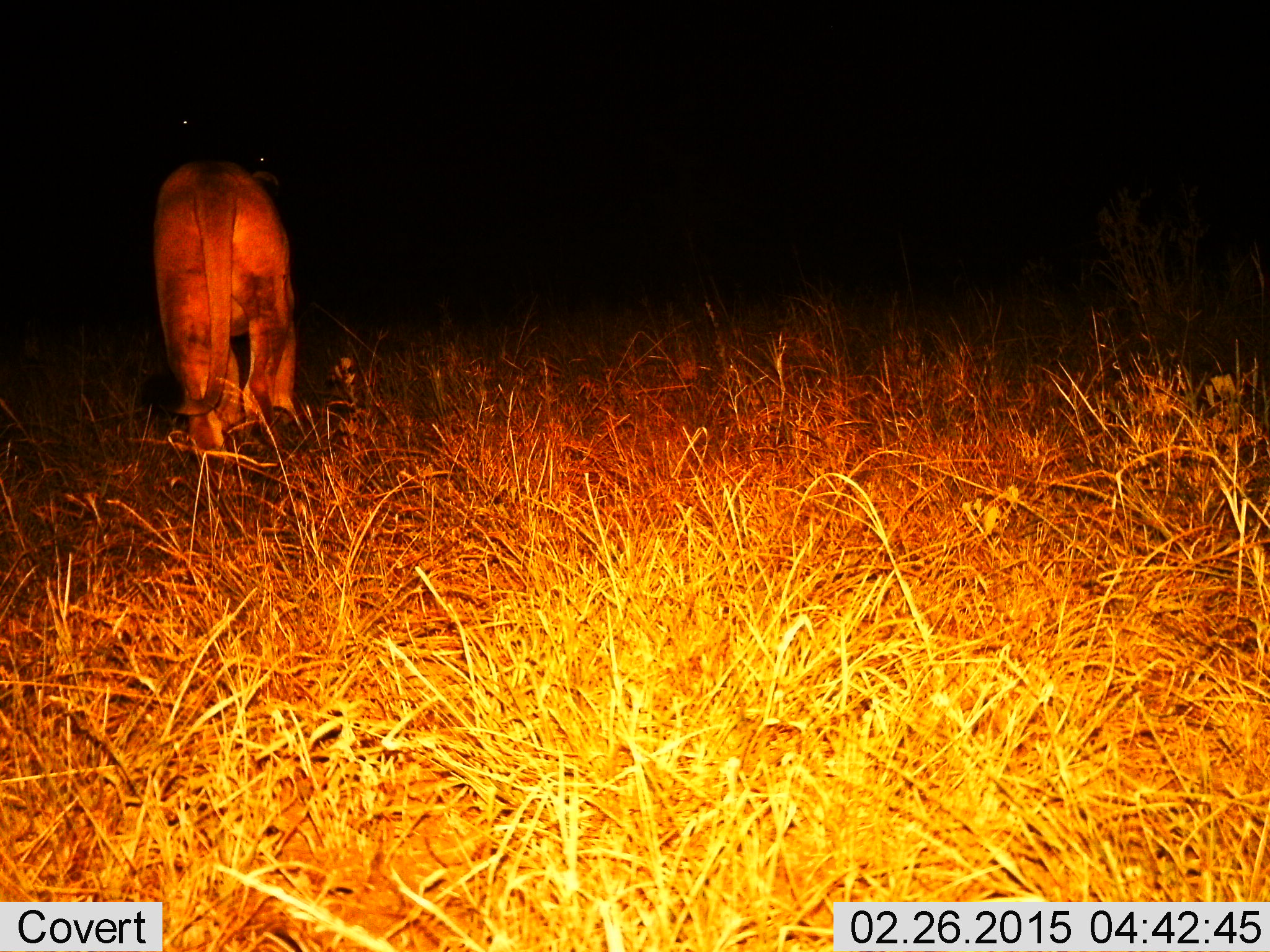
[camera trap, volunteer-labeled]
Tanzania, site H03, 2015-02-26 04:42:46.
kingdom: Animalia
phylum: Chordata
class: Mammalia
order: Carnivora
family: Felidae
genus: Panthera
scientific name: Panthera leo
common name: lion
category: lionfemale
Lionfemale (lion) (Panthera leo), count 1. Behavior (volunteer vote fractions): standing 10%, resting 0%, moving 100%, interacting 0%. Young present (vote fraction): 0%. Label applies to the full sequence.